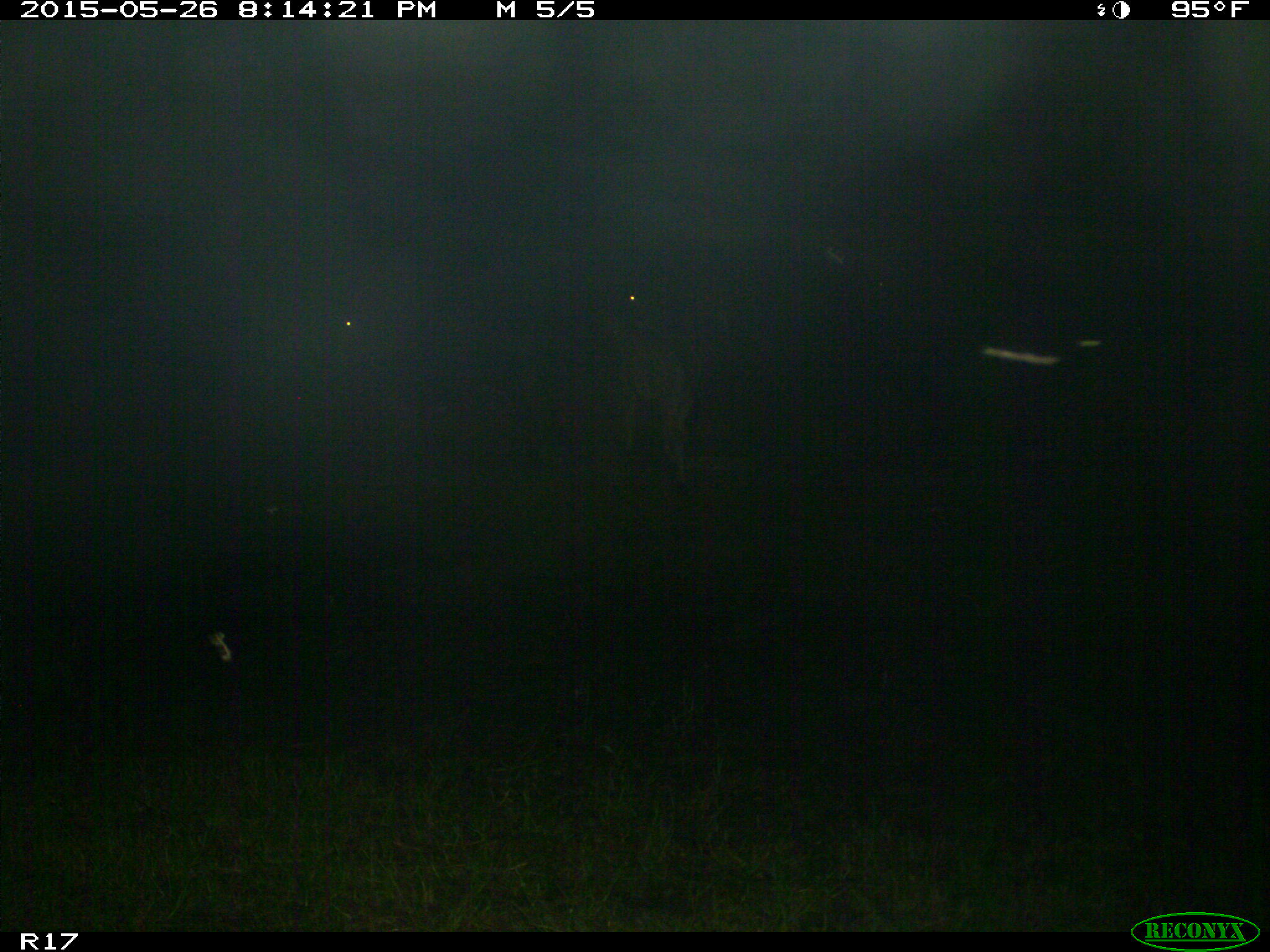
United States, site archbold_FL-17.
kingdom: Animalia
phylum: Chordata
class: Mammalia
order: Artiodactyla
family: Bovidae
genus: Bos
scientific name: Bos taurus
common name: domestic cow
Bos taurus (domestic cow).